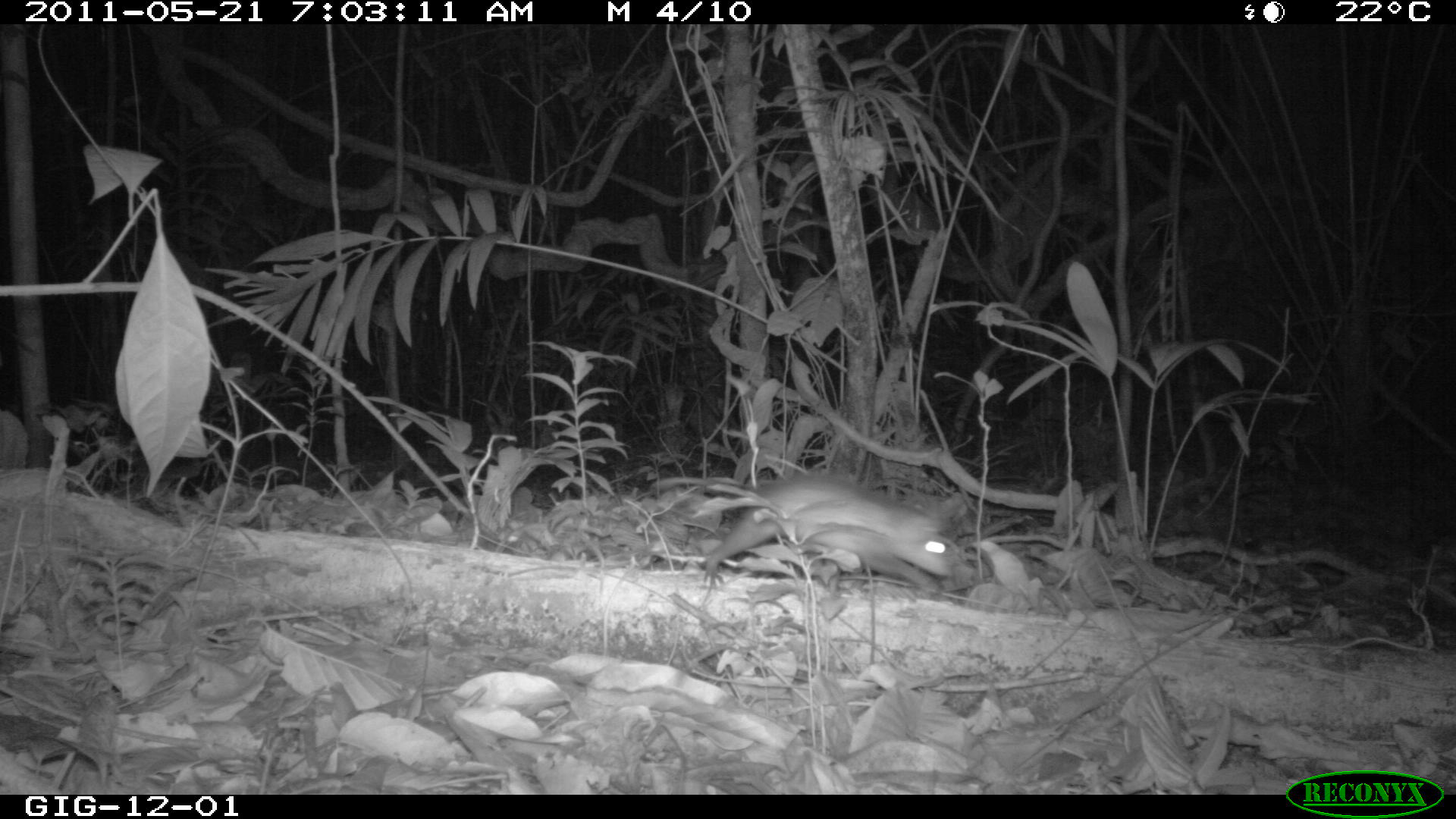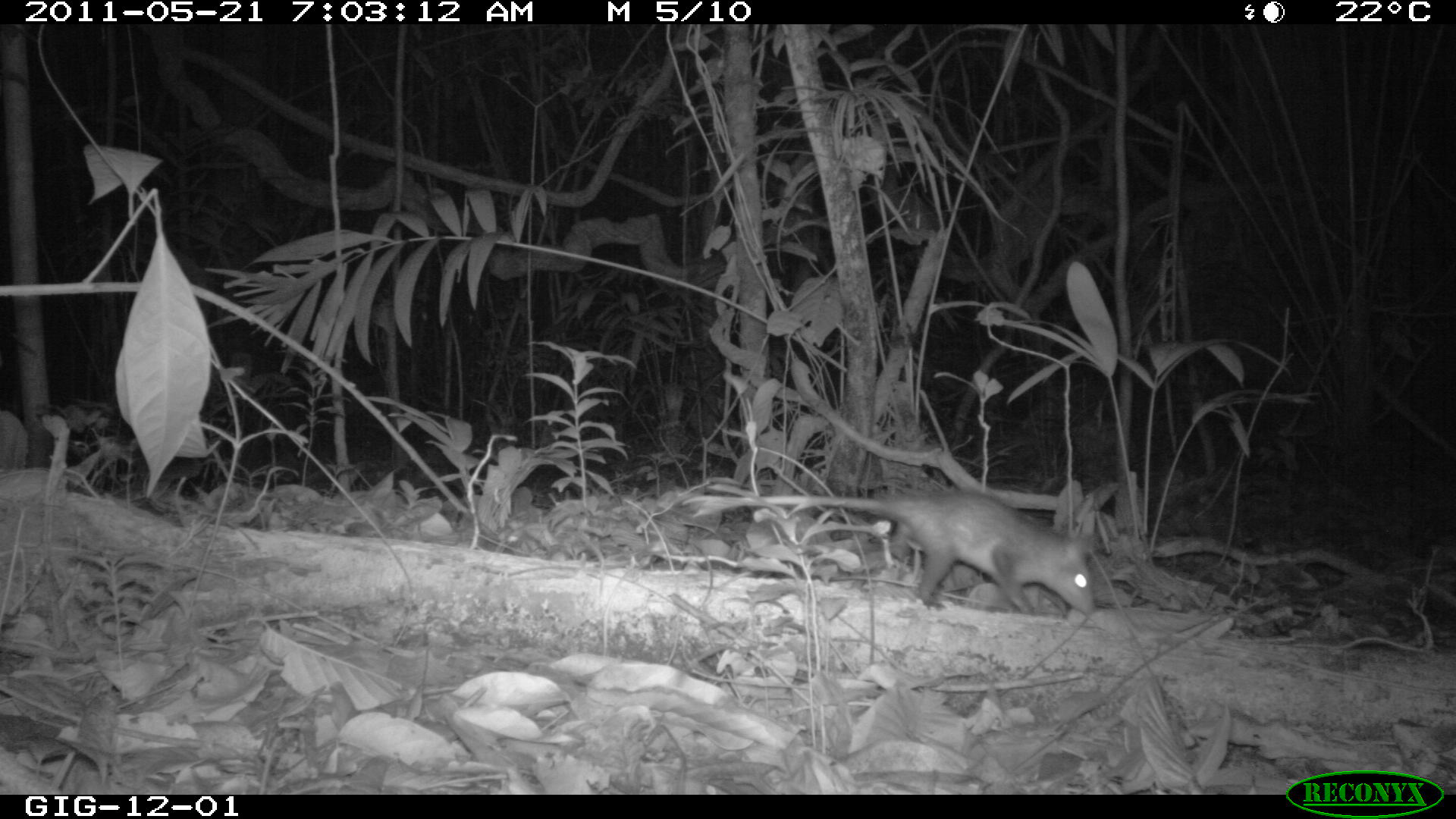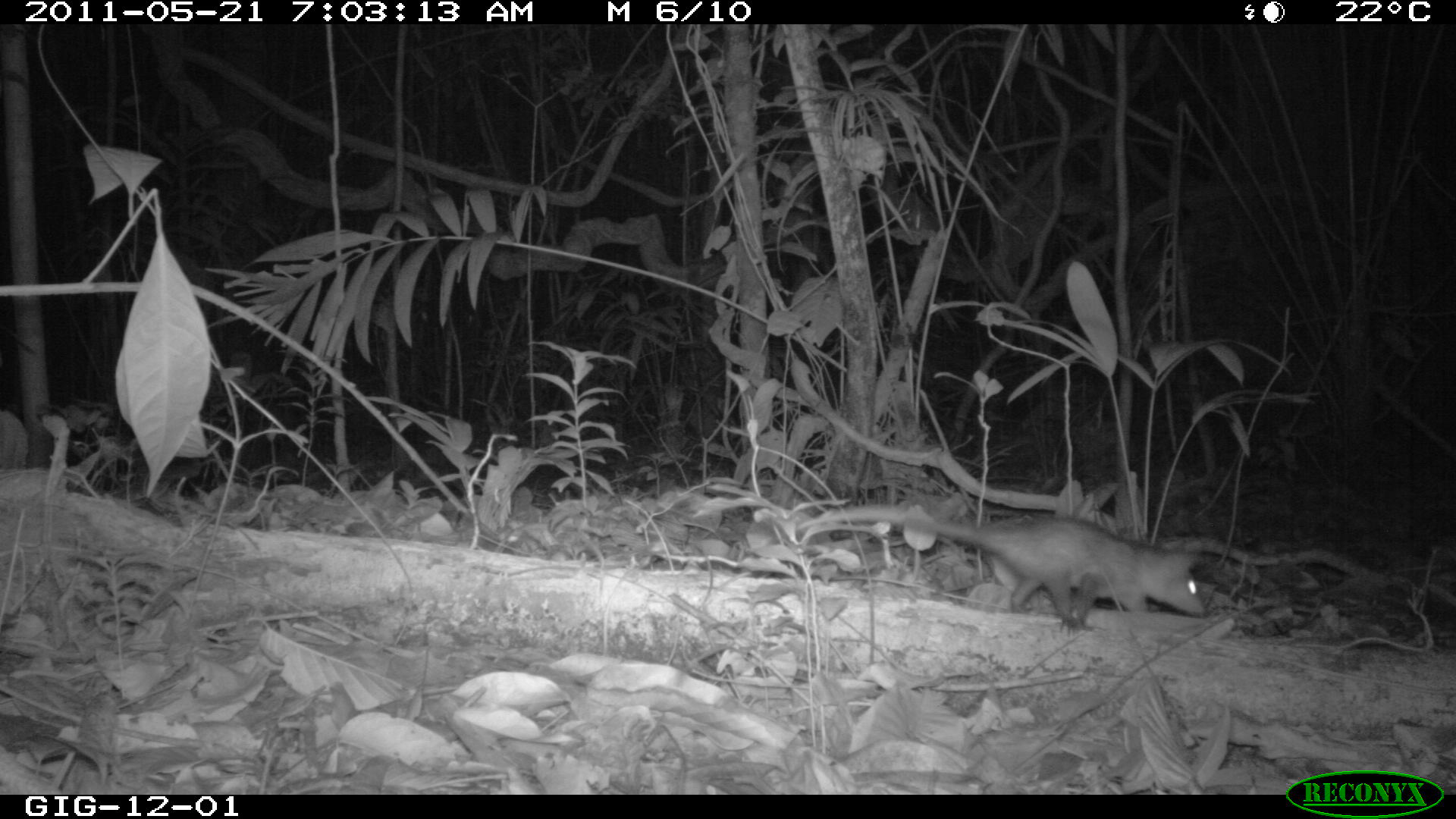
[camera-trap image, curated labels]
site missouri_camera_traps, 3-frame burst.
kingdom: Animalia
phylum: Chordata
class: Mammalia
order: Didelphimorphia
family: Didelphidae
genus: Didelphis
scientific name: Didelphis marsupialis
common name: common opossum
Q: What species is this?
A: Common opossum (Didelphis marsupialis).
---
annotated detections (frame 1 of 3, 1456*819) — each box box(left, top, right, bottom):
common opossum: box(704, 461, 977, 612)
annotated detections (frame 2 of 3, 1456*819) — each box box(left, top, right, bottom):
common opossum: box(846, 469, 1107, 615)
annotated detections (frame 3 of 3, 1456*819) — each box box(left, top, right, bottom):
common opossum: box(945, 495, 1194, 646)